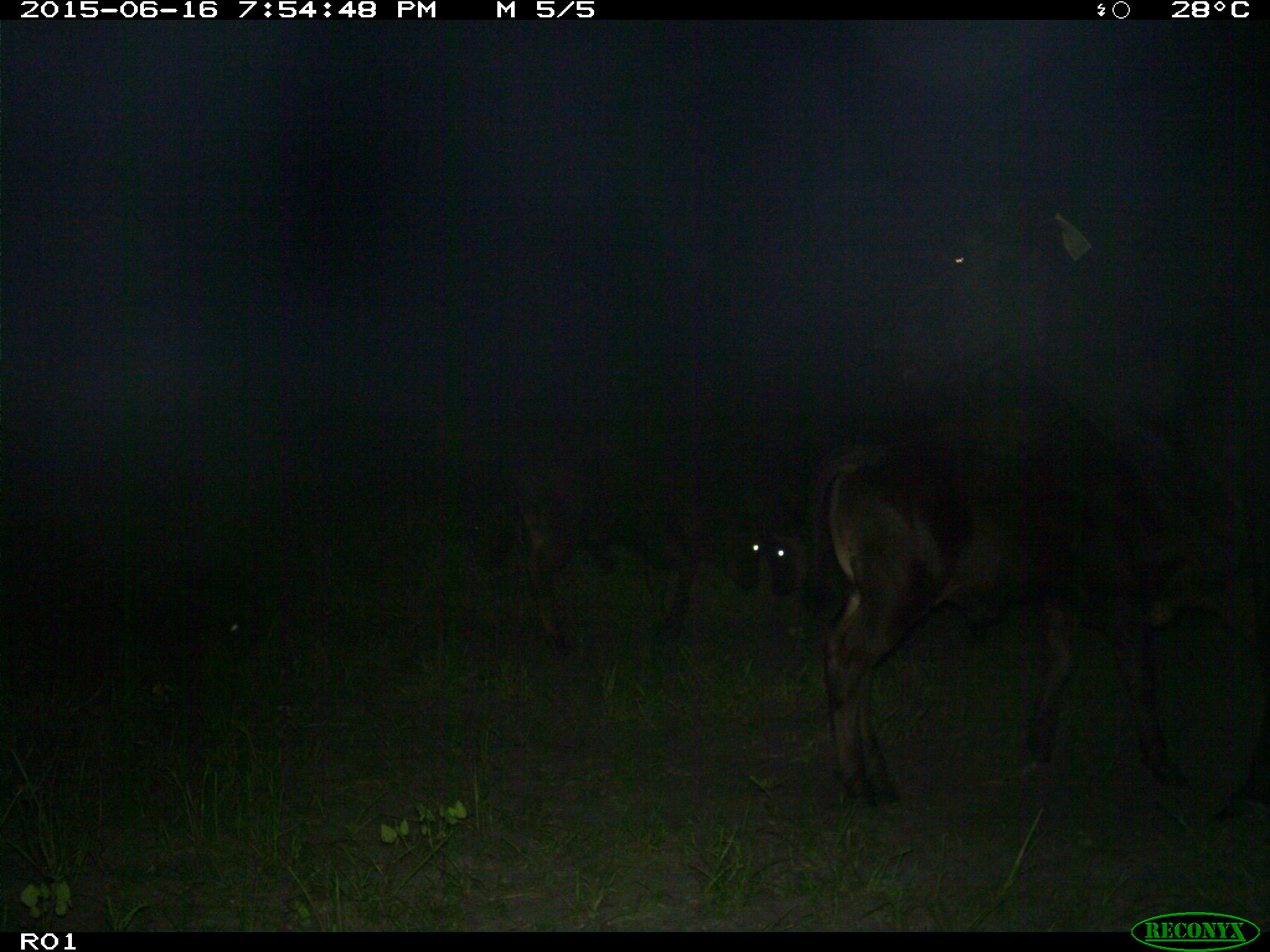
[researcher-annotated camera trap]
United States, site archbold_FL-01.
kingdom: Animalia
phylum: Chordata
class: Mammalia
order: Artiodactyla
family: Bovidae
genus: Bos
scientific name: Bos taurus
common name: domestic cow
Bos taurus (domestic cow).